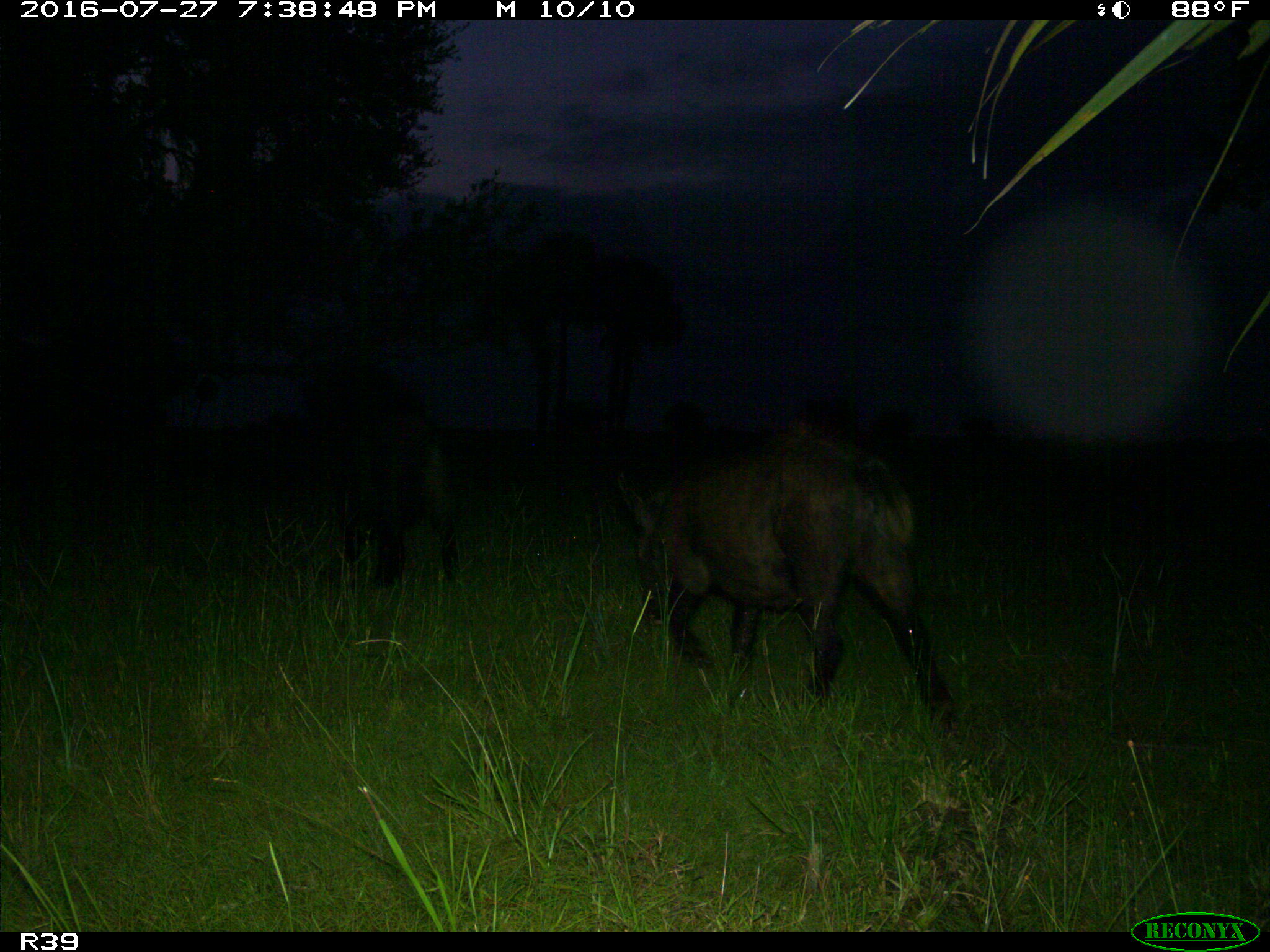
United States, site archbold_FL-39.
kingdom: Animalia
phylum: Chordata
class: Mammalia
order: Artiodactyla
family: Suidae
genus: Sus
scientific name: Sus scrofa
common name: wild boar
Sus scrofa (wild boar).